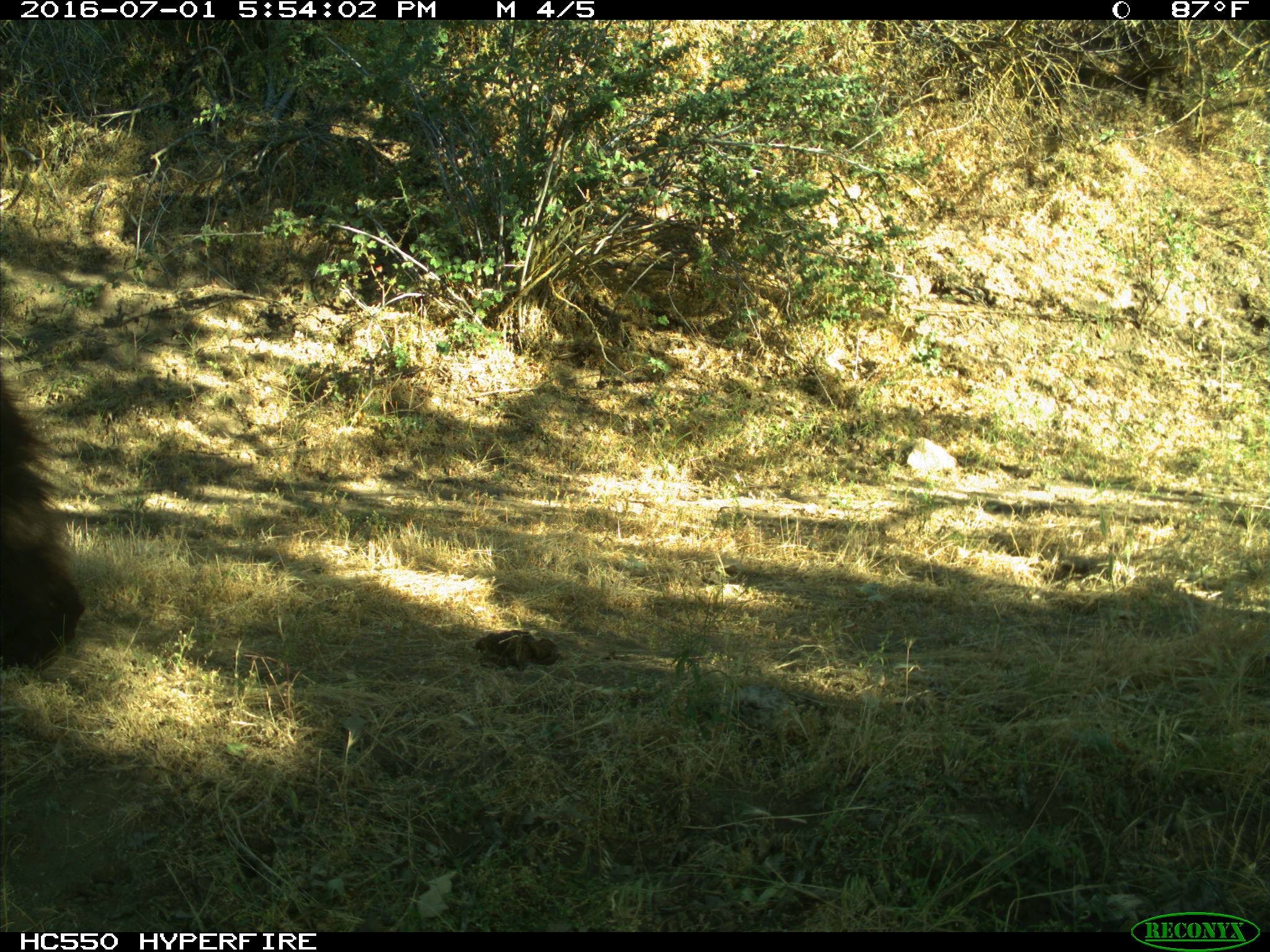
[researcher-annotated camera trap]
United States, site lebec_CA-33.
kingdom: Animalia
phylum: Chordata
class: Mammalia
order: Carnivora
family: Ursidae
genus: Ursus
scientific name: Ursus americanus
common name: american black bear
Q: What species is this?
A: Ursus americanus (american black bear).